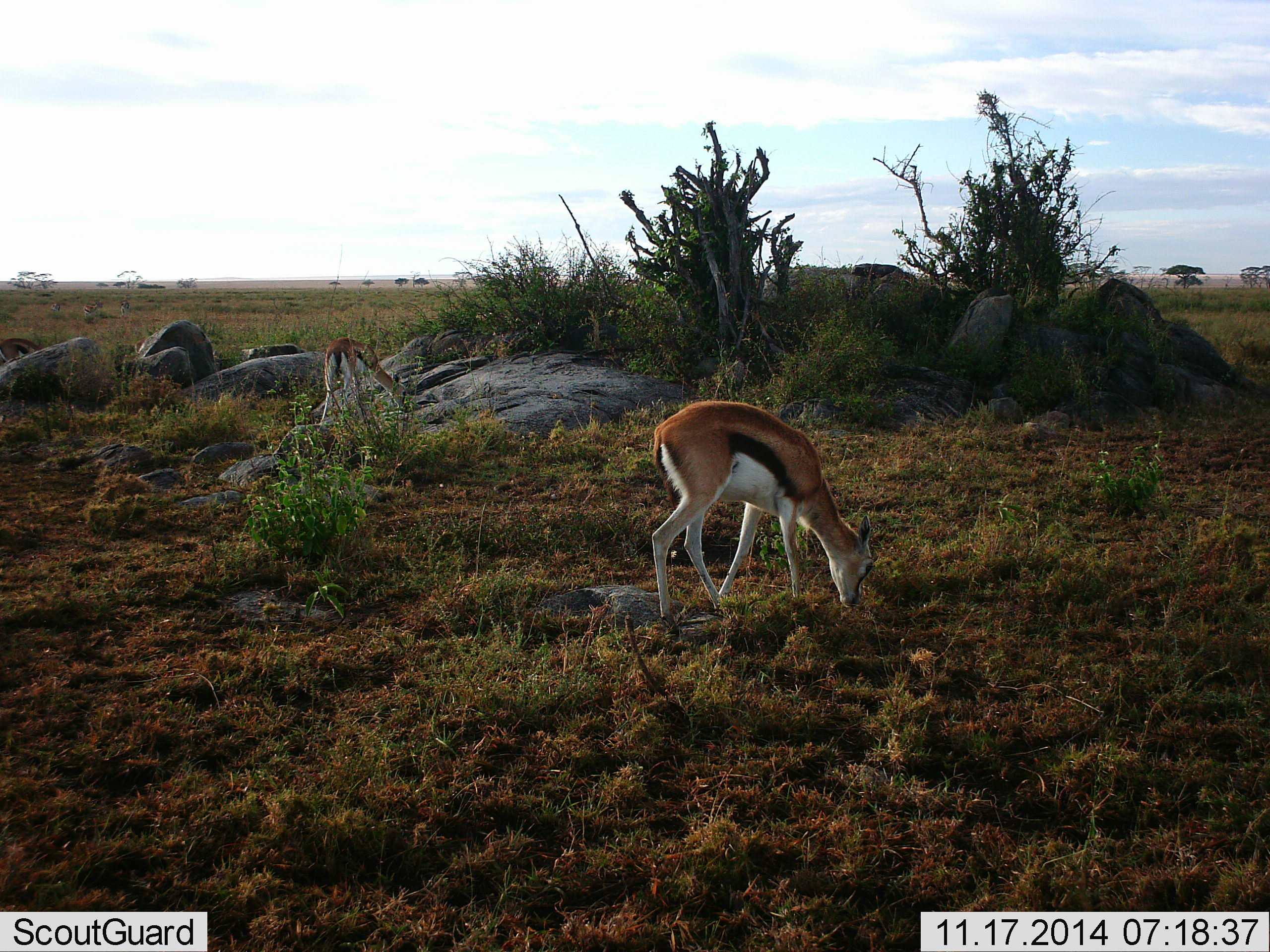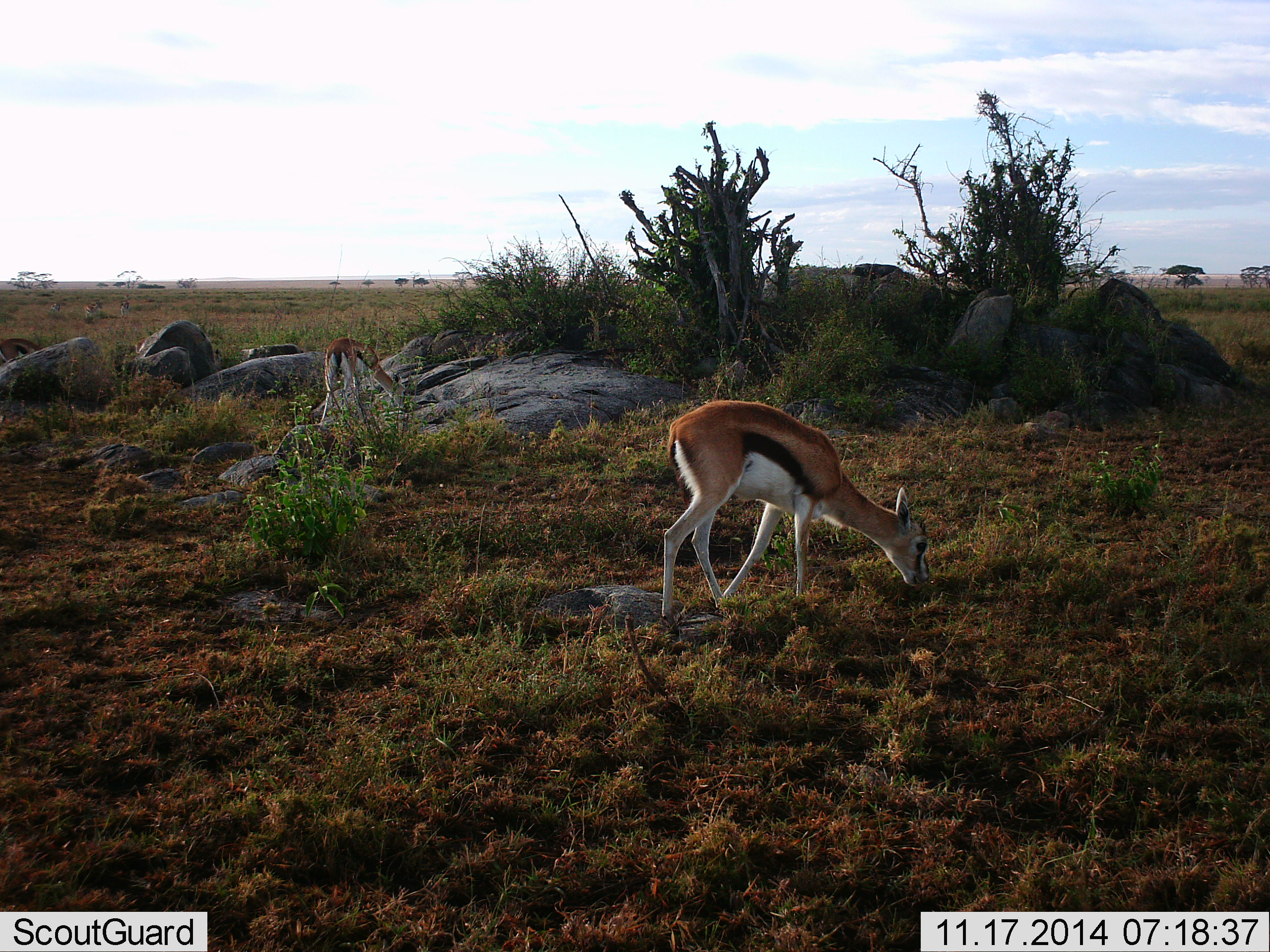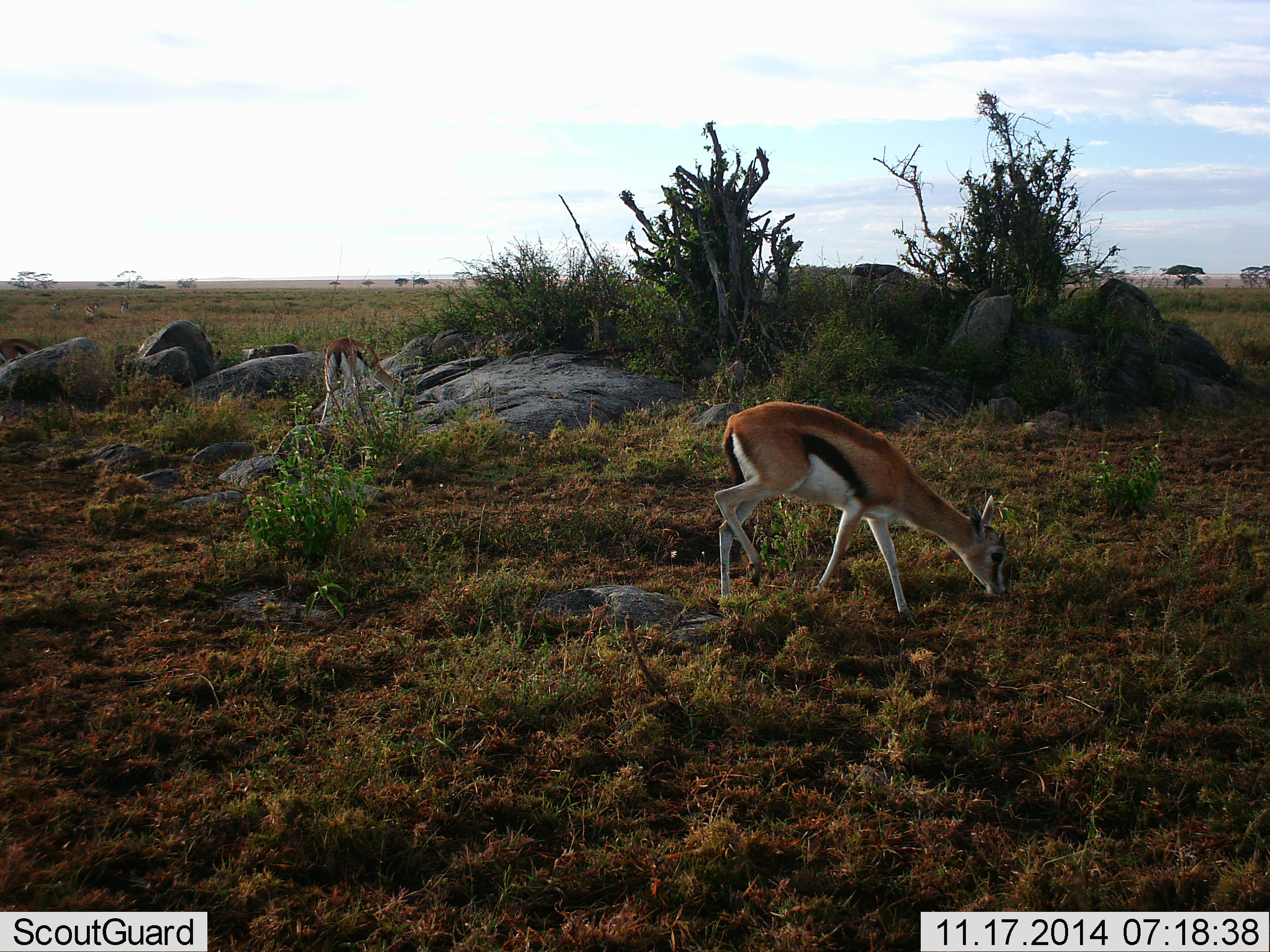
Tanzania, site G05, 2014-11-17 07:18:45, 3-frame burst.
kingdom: Animalia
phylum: Chordata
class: Mammalia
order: Artiodactyla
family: Bovidae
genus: Eudorcas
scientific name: Eudorcas thomsonii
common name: thomson's gazelle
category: gazellethomsons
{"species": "gazellethomsons (thomson's gazelle) (Eudorcas thomsonii)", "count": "2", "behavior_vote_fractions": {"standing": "0%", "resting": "0%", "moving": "0%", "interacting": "0%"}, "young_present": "0%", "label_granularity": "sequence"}